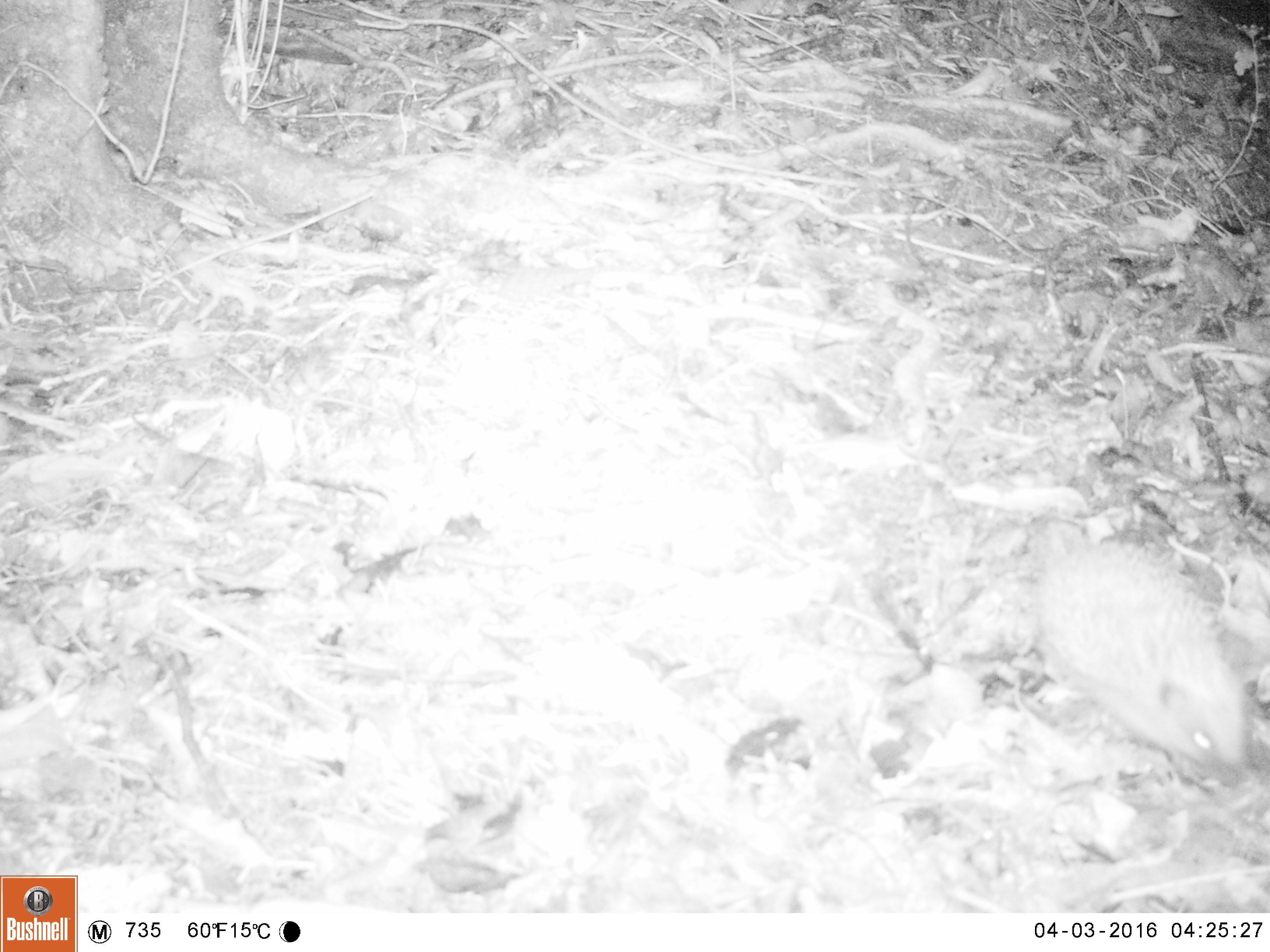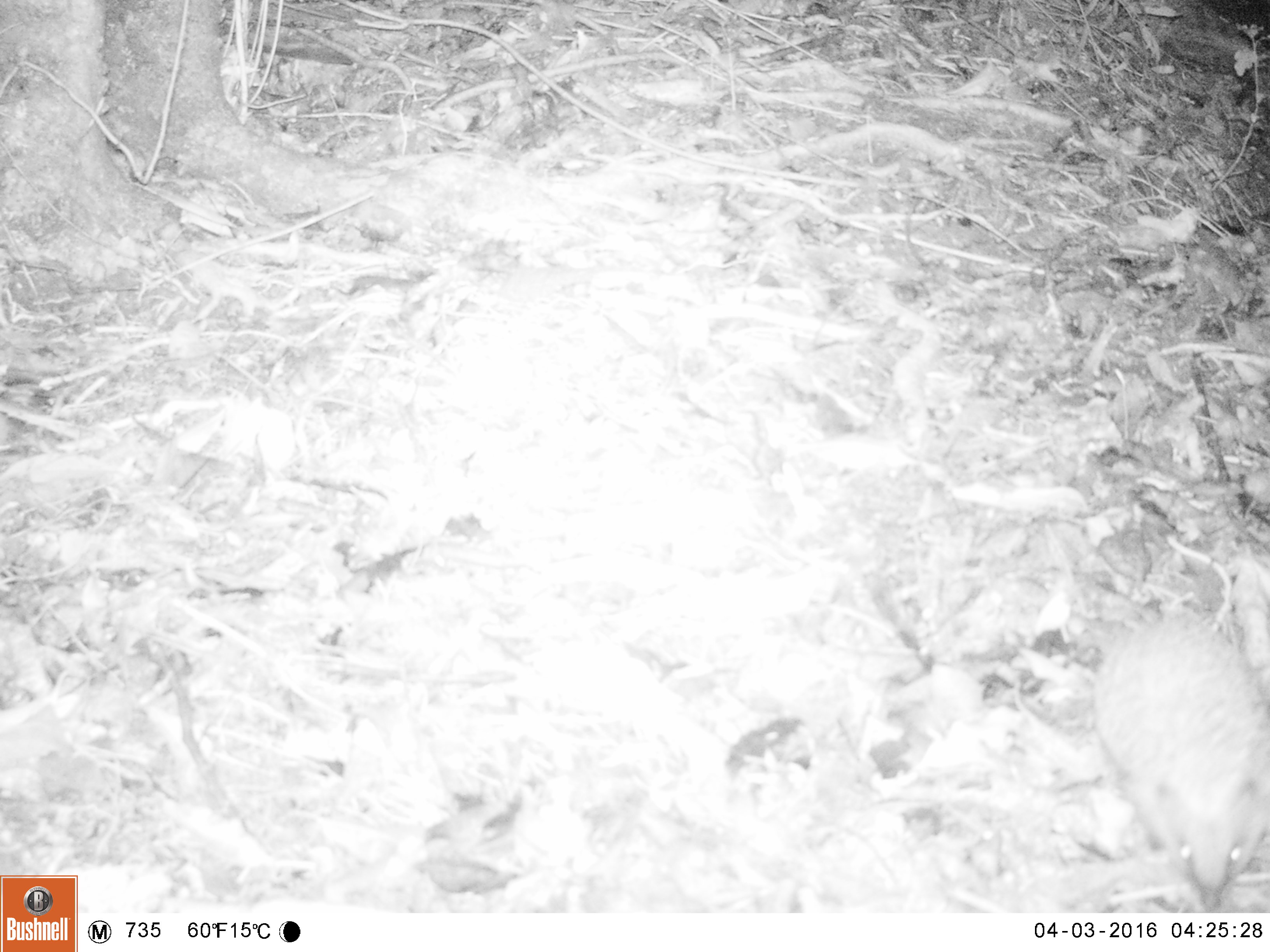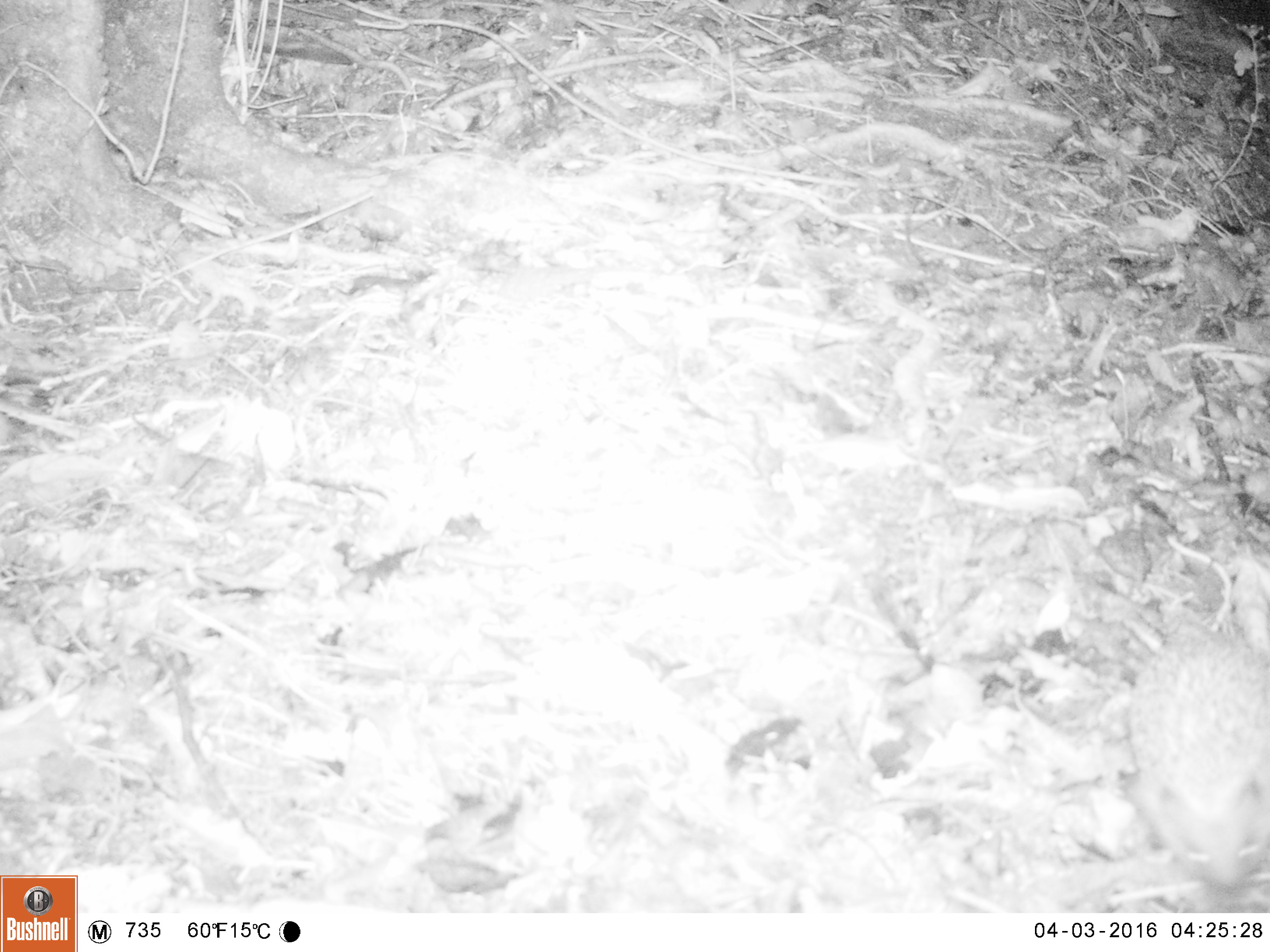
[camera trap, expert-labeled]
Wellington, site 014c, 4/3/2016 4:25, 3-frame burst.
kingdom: Animalia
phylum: Chordata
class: Mammalia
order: Eulipotyphla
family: Erinaceidae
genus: Erinaceus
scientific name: Erinaceus europaeus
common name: hedgehog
Hedgehog (Erinaceus europaeus).